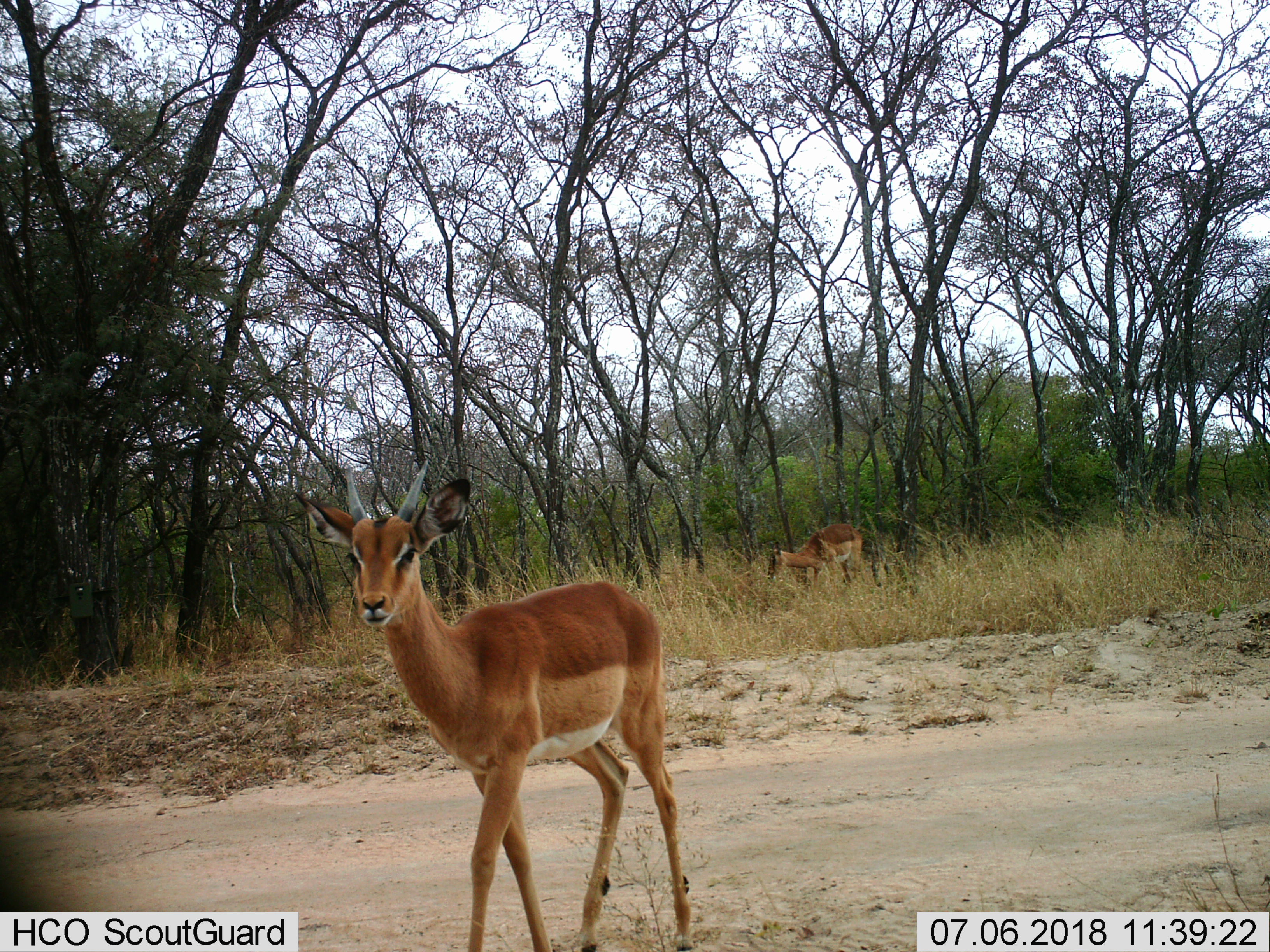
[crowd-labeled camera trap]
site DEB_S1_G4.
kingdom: Animalia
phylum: Chordata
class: Mammalia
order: Artiodactyla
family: Bovidae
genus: Aepyceros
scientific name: Aepyceros melampus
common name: impala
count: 2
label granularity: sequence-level